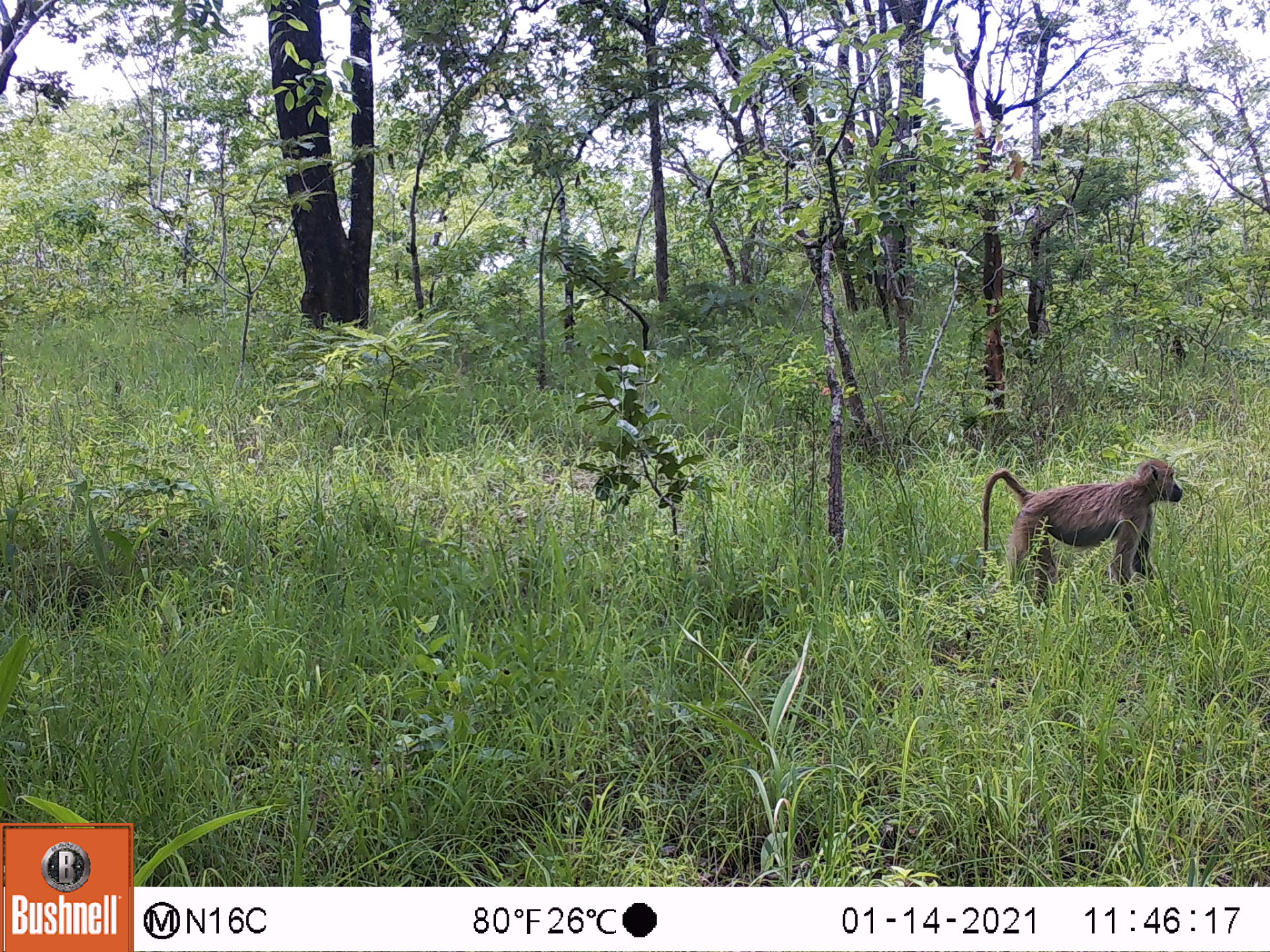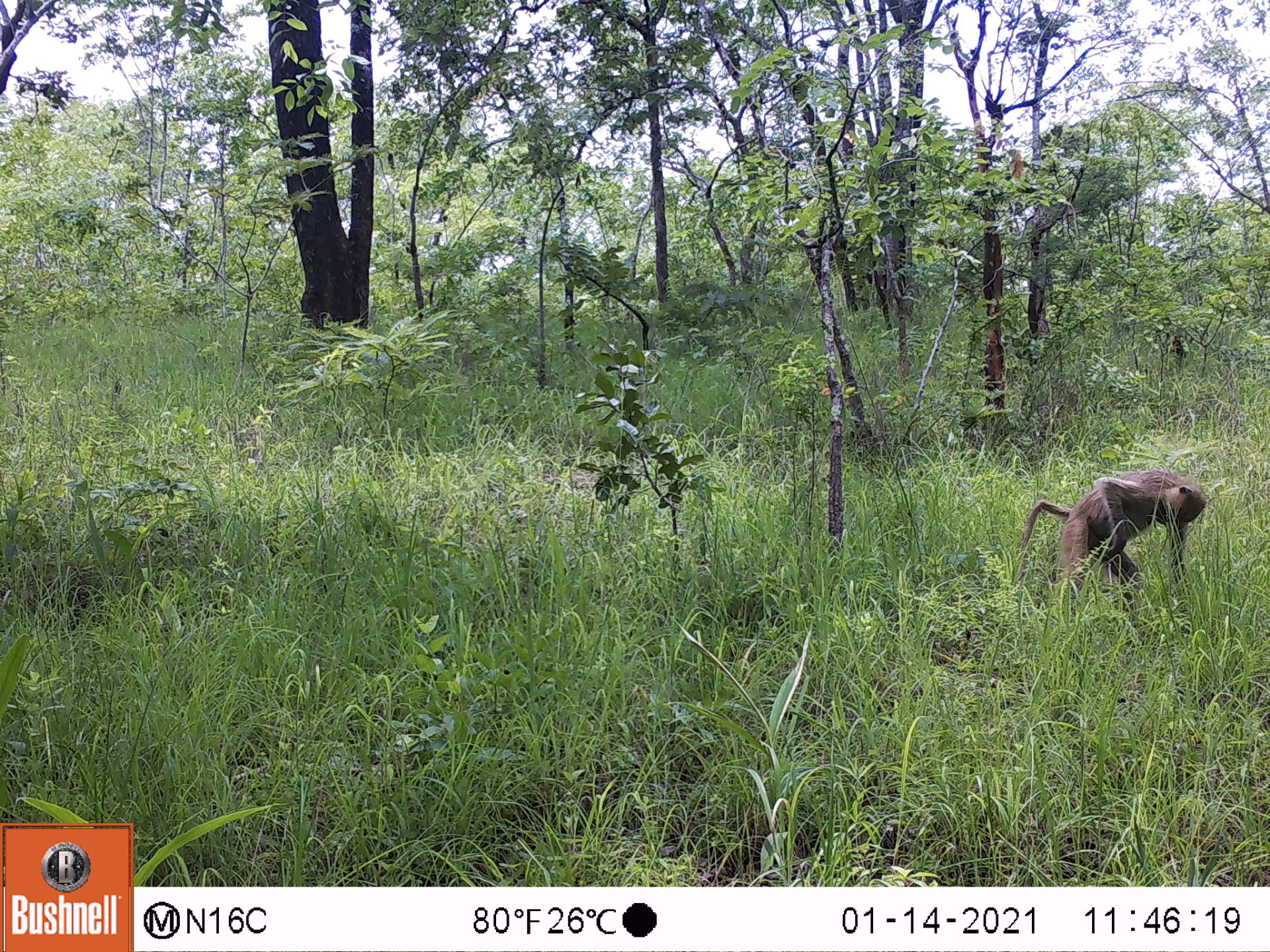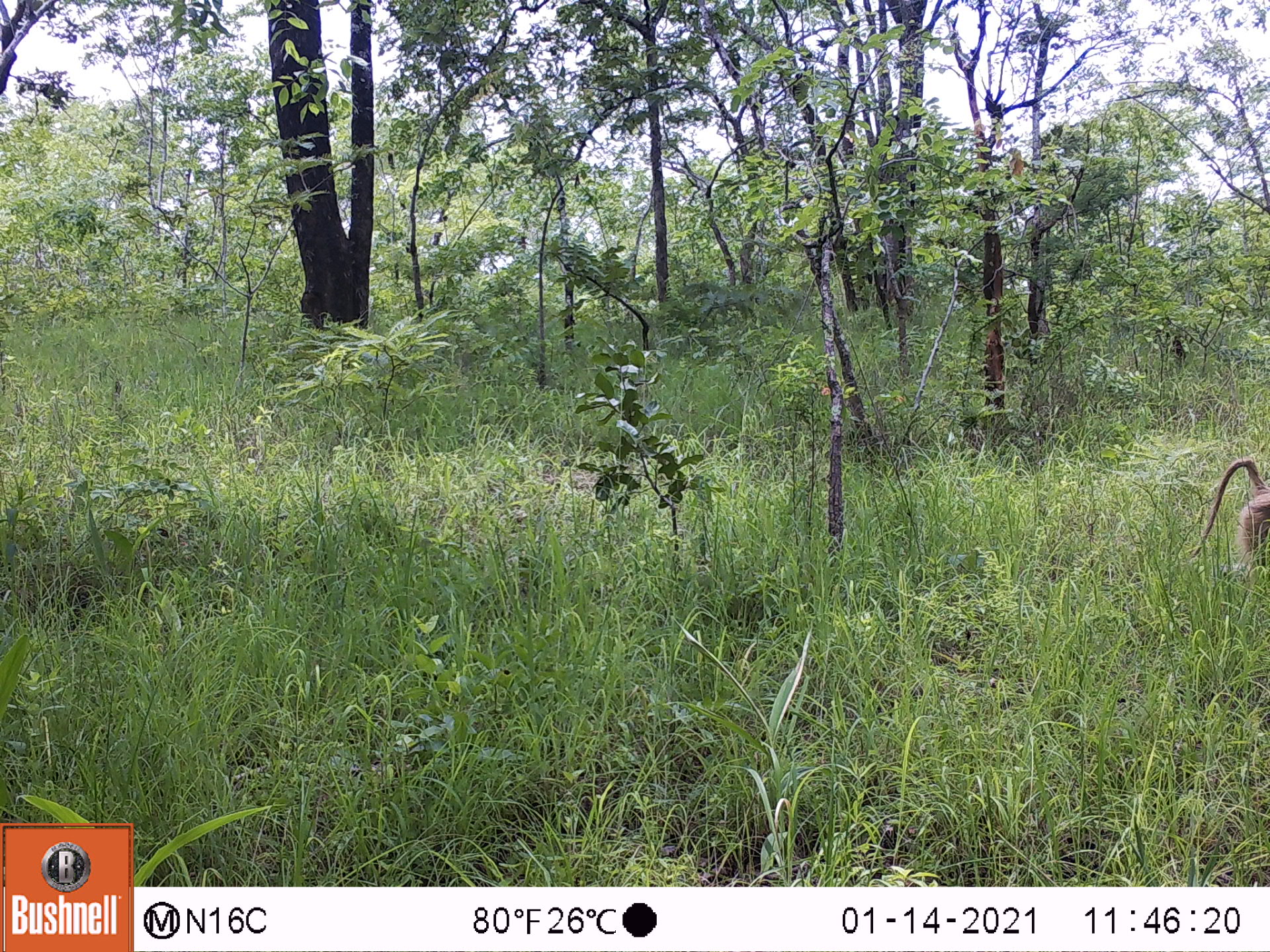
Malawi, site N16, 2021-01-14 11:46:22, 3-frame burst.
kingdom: Animalia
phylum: Chordata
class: Mammalia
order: Primates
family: Cercopithecidae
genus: Papio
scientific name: Papio cynocephalus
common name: yellow baboon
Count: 1.